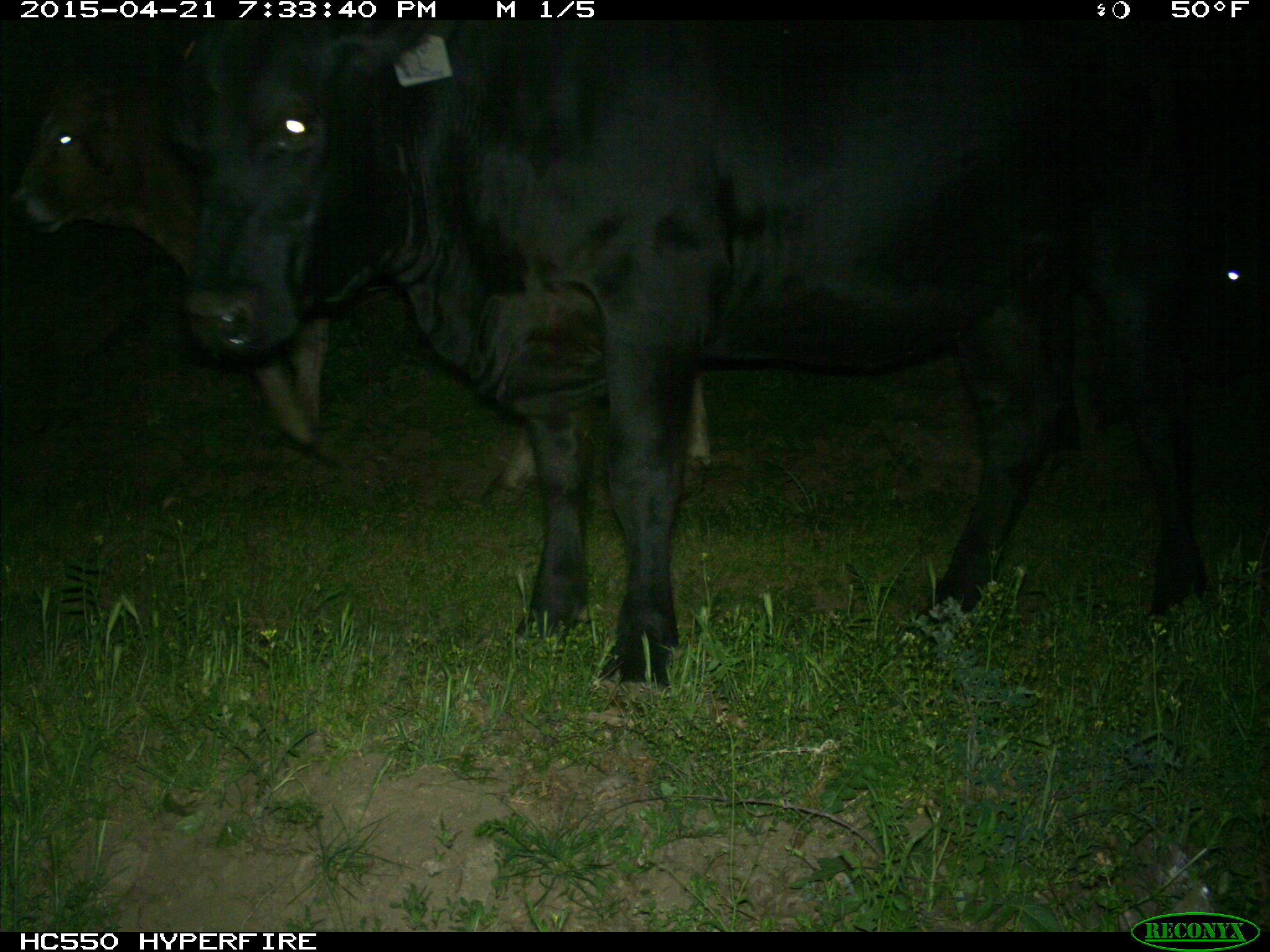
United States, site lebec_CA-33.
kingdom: Animalia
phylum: Chordata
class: Mammalia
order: Artiodactyla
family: Bovidae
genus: Bos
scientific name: Bos taurus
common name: domestic cow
Bos taurus (domestic cow).